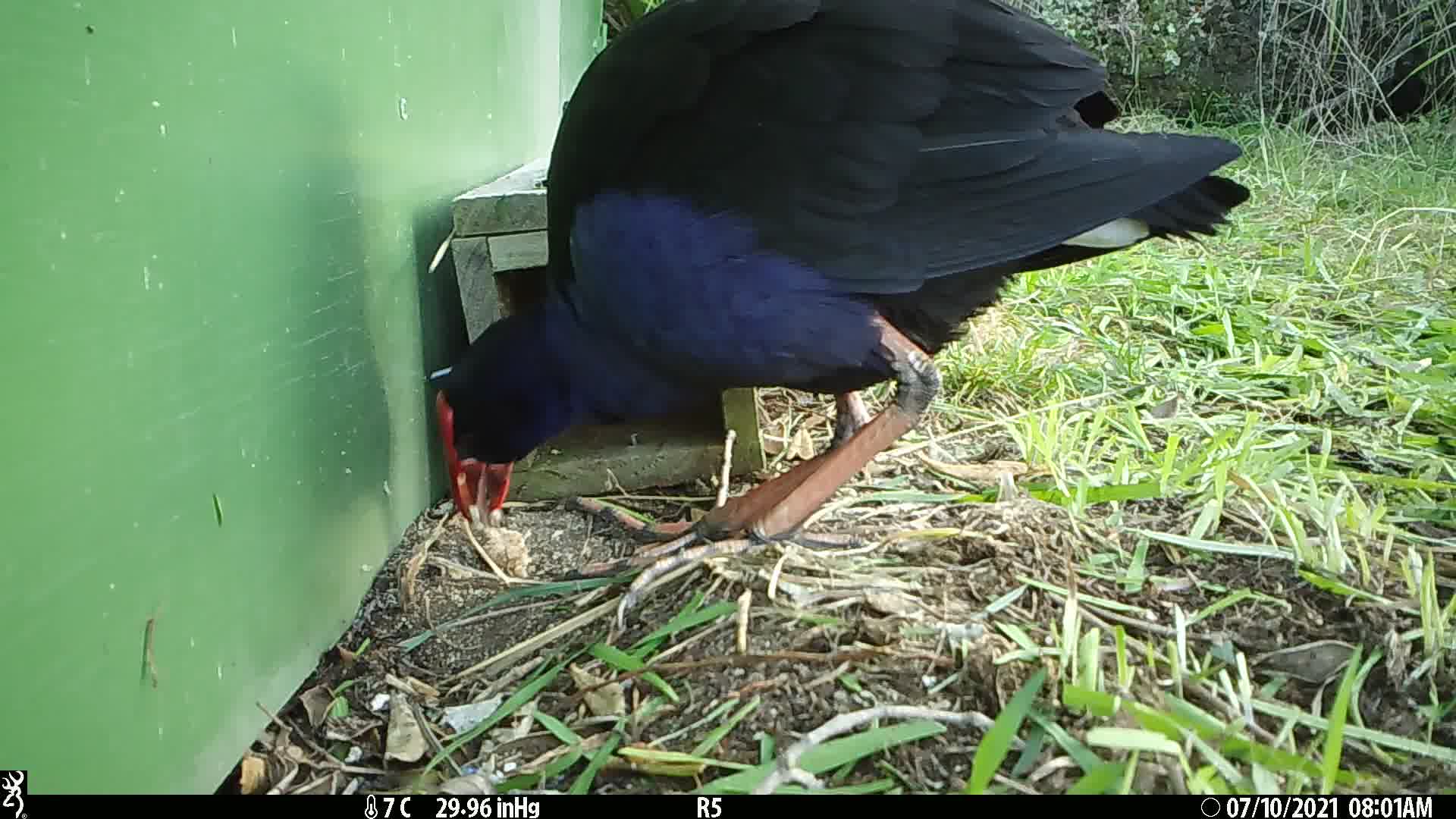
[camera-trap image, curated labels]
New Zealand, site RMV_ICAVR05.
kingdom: Animalia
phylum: Chordata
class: Aves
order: Gruiformes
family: Rallidae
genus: Porphyrio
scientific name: Porphyrio melanotus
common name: australasian swamphen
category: pukeko